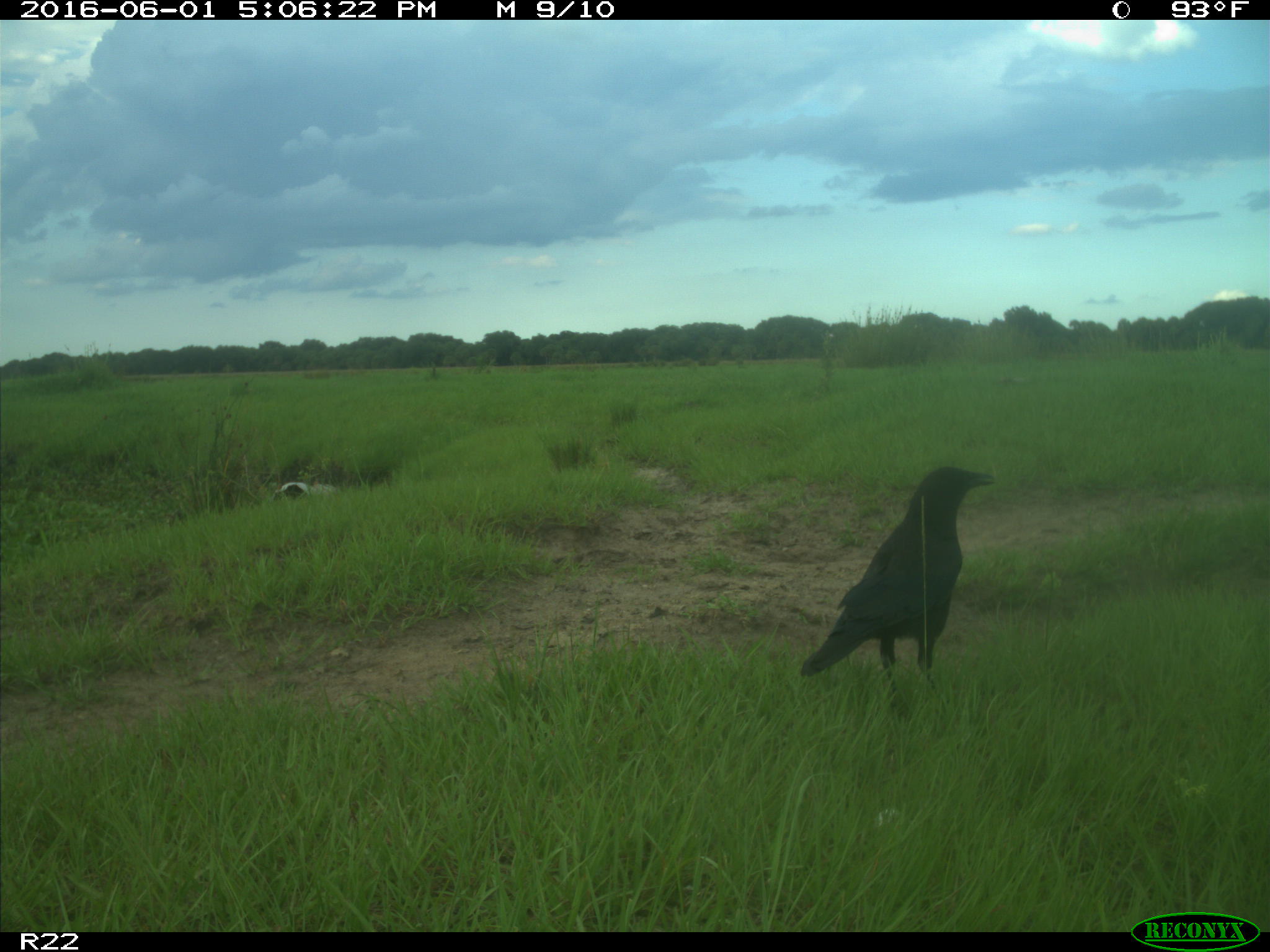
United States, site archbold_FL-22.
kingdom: Animalia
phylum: Chordata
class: Aves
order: Passeriformes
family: Corvidae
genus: Corvus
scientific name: Corvus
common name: crows and ravens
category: unidentified corvus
Unidentified corvus (crows and ravens) (Corvus).